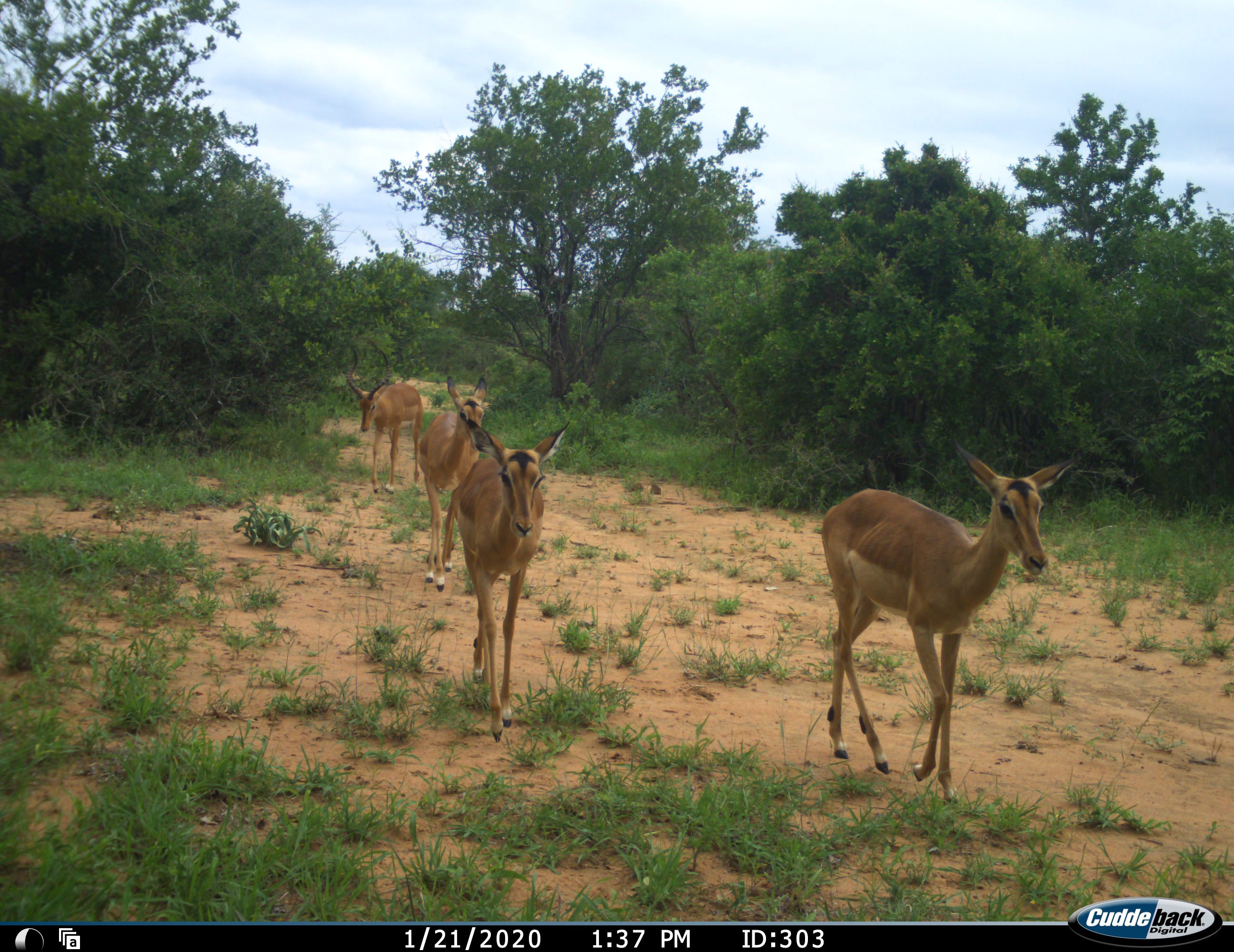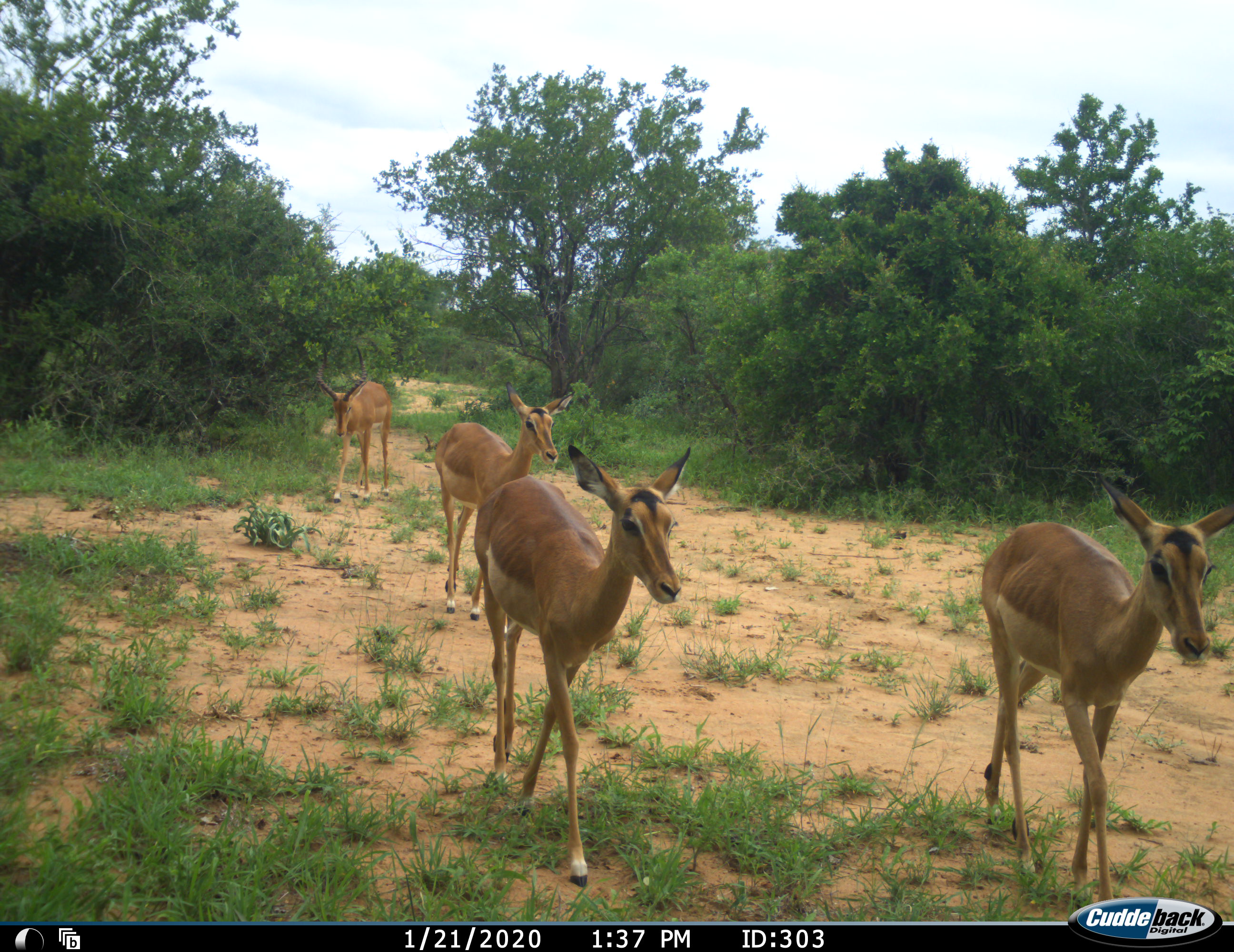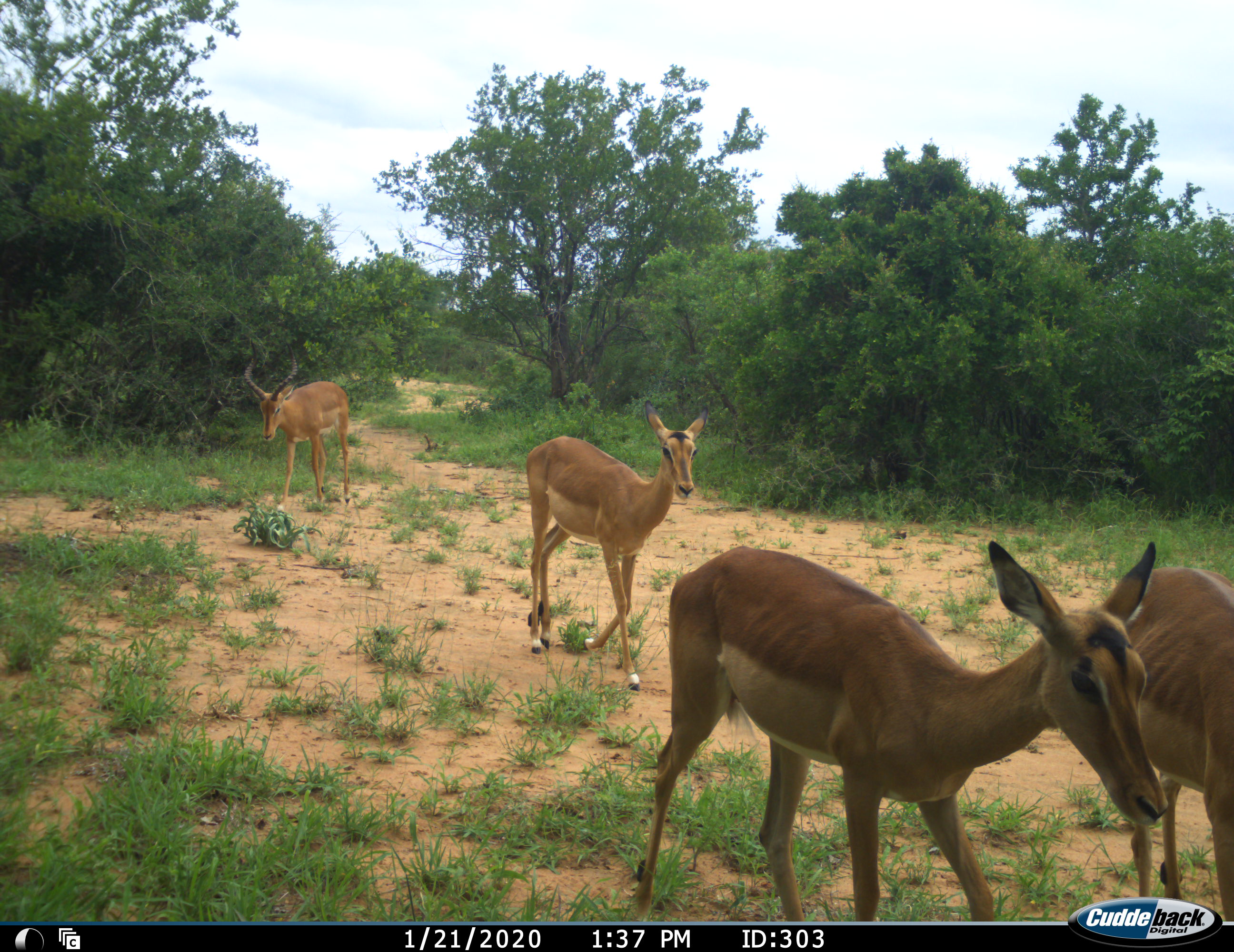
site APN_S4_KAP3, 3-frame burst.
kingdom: Animalia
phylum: Chordata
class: Mammalia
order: Artiodactyla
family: Bovidae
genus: Aepyceros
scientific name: Aepyceros melampus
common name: impala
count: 4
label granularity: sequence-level